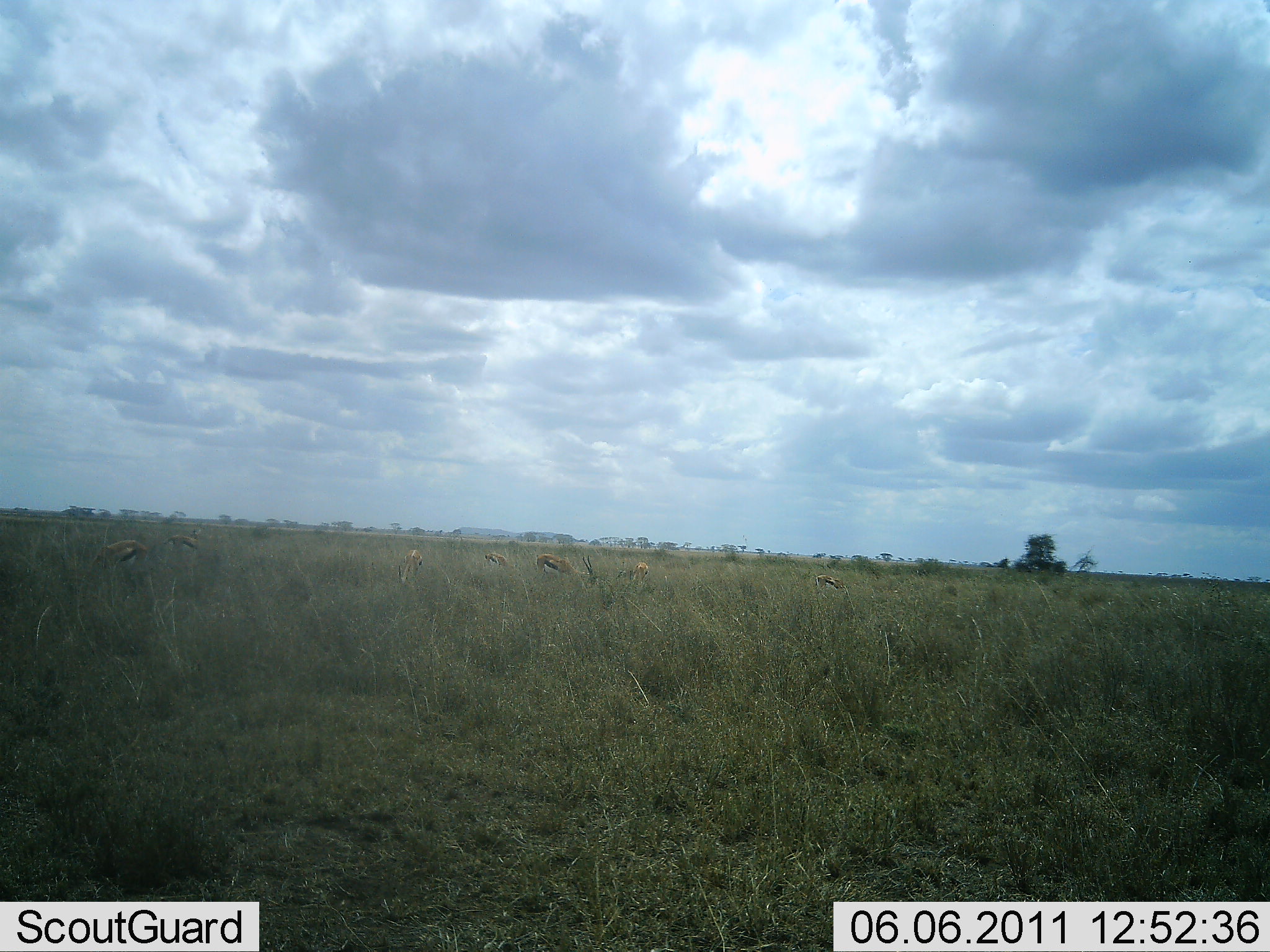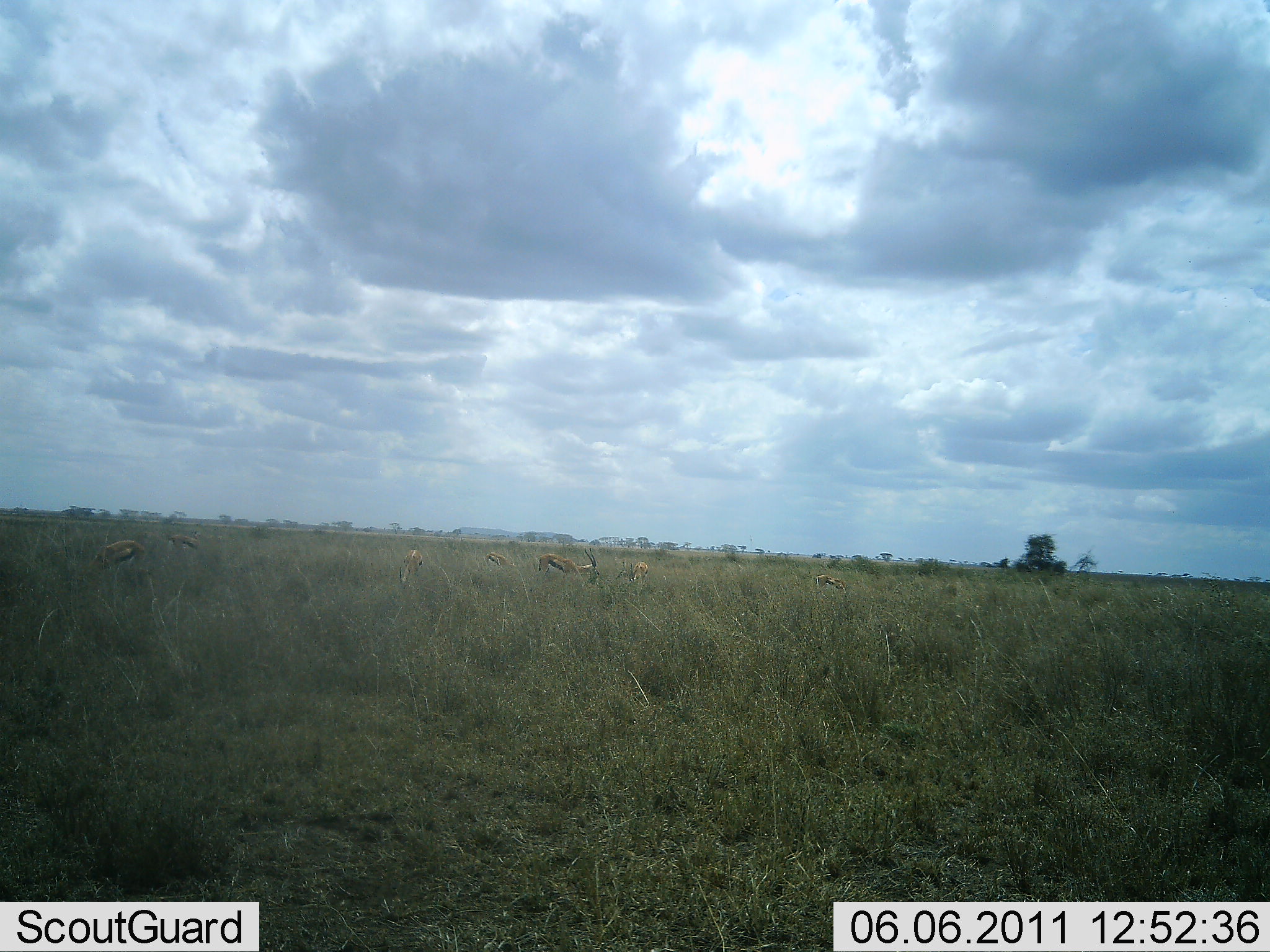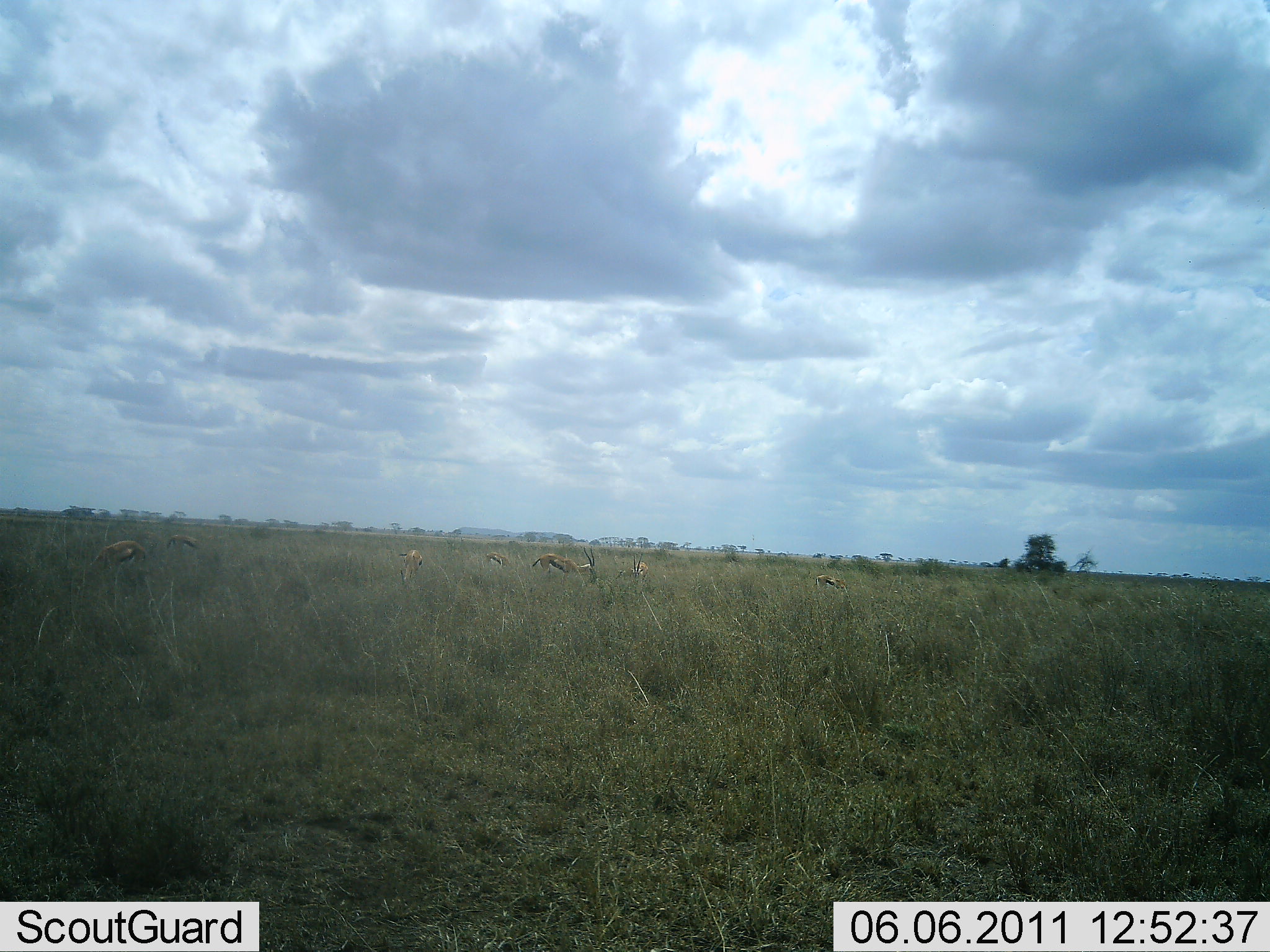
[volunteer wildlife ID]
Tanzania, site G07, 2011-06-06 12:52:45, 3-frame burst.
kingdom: Animalia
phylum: Chordata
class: Mammalia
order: Artiodactyla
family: Bovidae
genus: Eudorcas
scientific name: Eudorcas thomsonii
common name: thomson's gazelle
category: gazellethomsons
Gazellethomsons (thomson's gazelle) (Eudorcas thomsonii), count 8. Behavior (volunteer vote fractions): standing 42%, resting 0%, moving 8%, interacting 0%. Young present (vote fraction): 0%. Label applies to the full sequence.